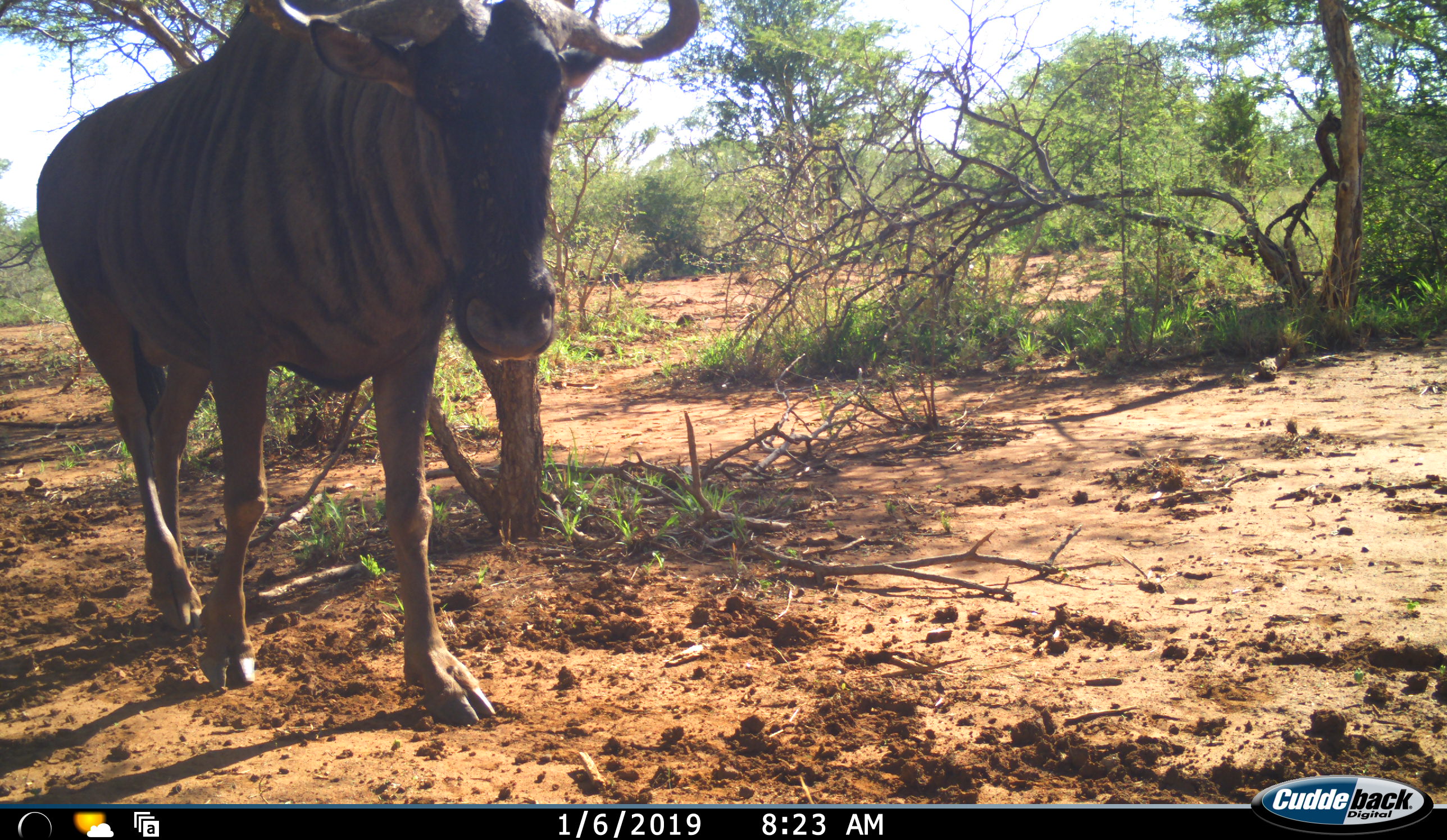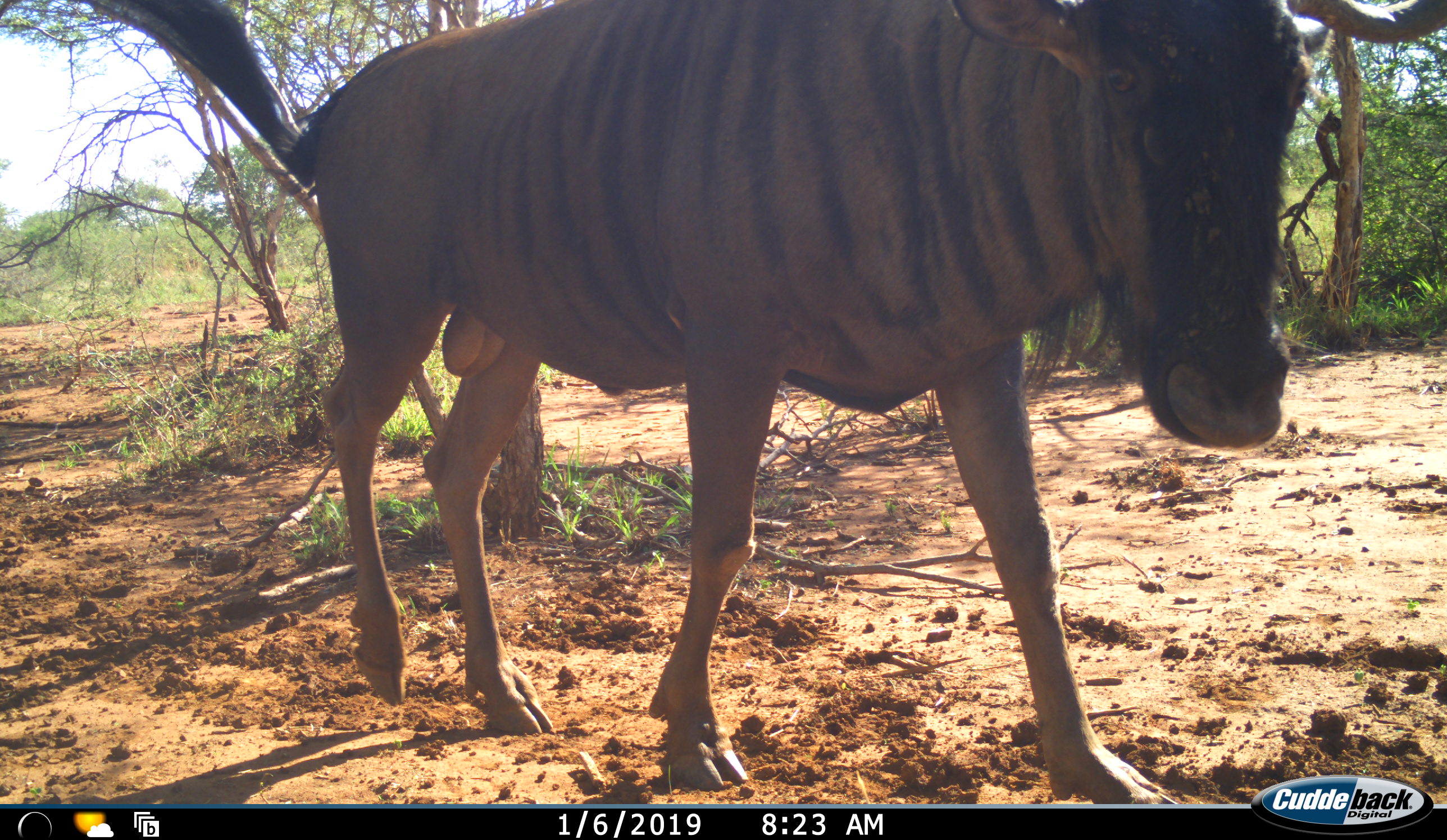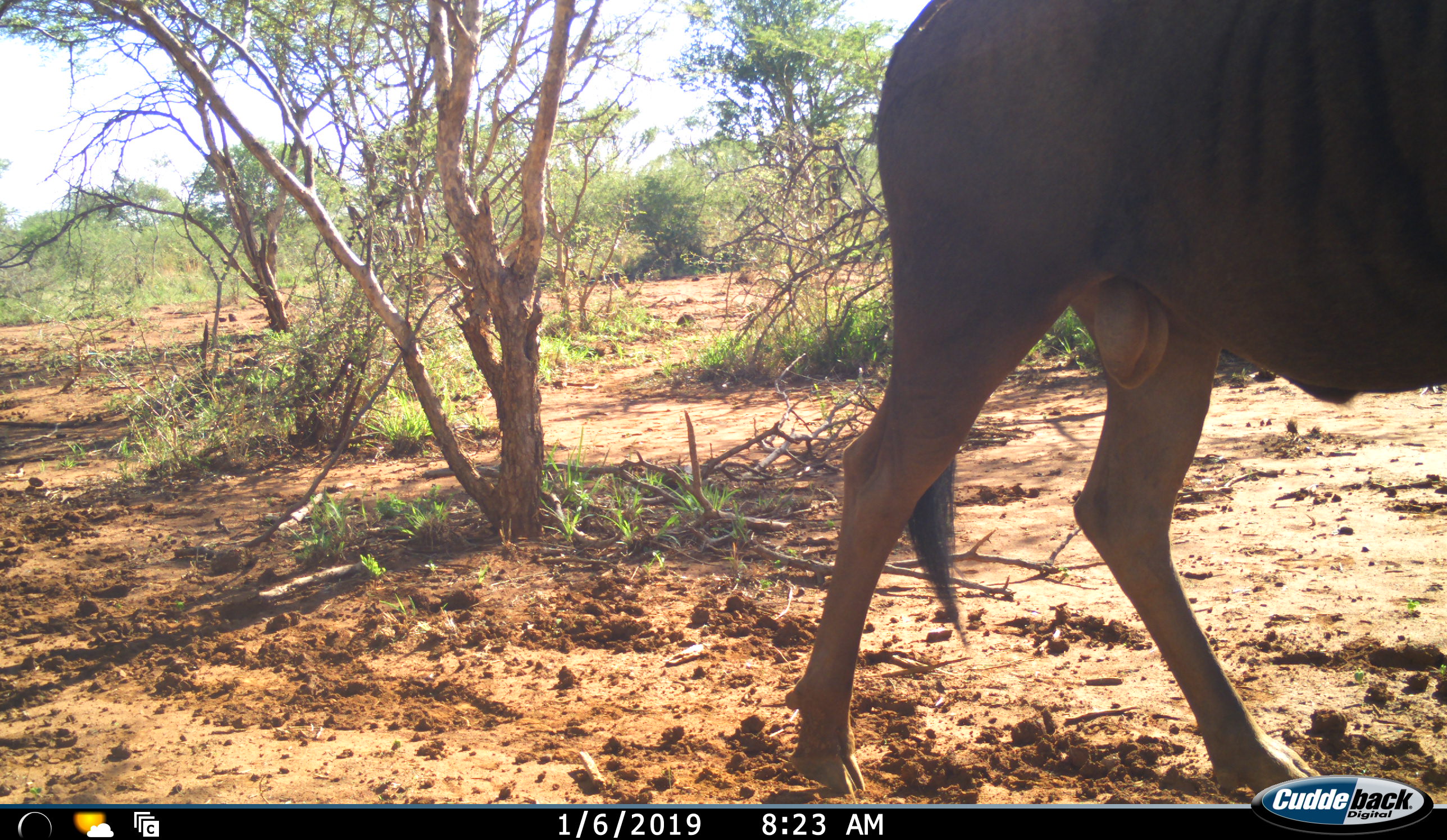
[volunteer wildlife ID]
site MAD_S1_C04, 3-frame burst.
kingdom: Animalia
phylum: Chordata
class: Mammalia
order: Artiodactyla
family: Bovidae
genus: Connochaetes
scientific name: Connochaetes taurinus taurinus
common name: blue wildebeest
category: wildebeestblue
Wildebeestblue (blue wildebeest) (Connochaetes taurinus taurinus), count 1. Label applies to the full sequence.